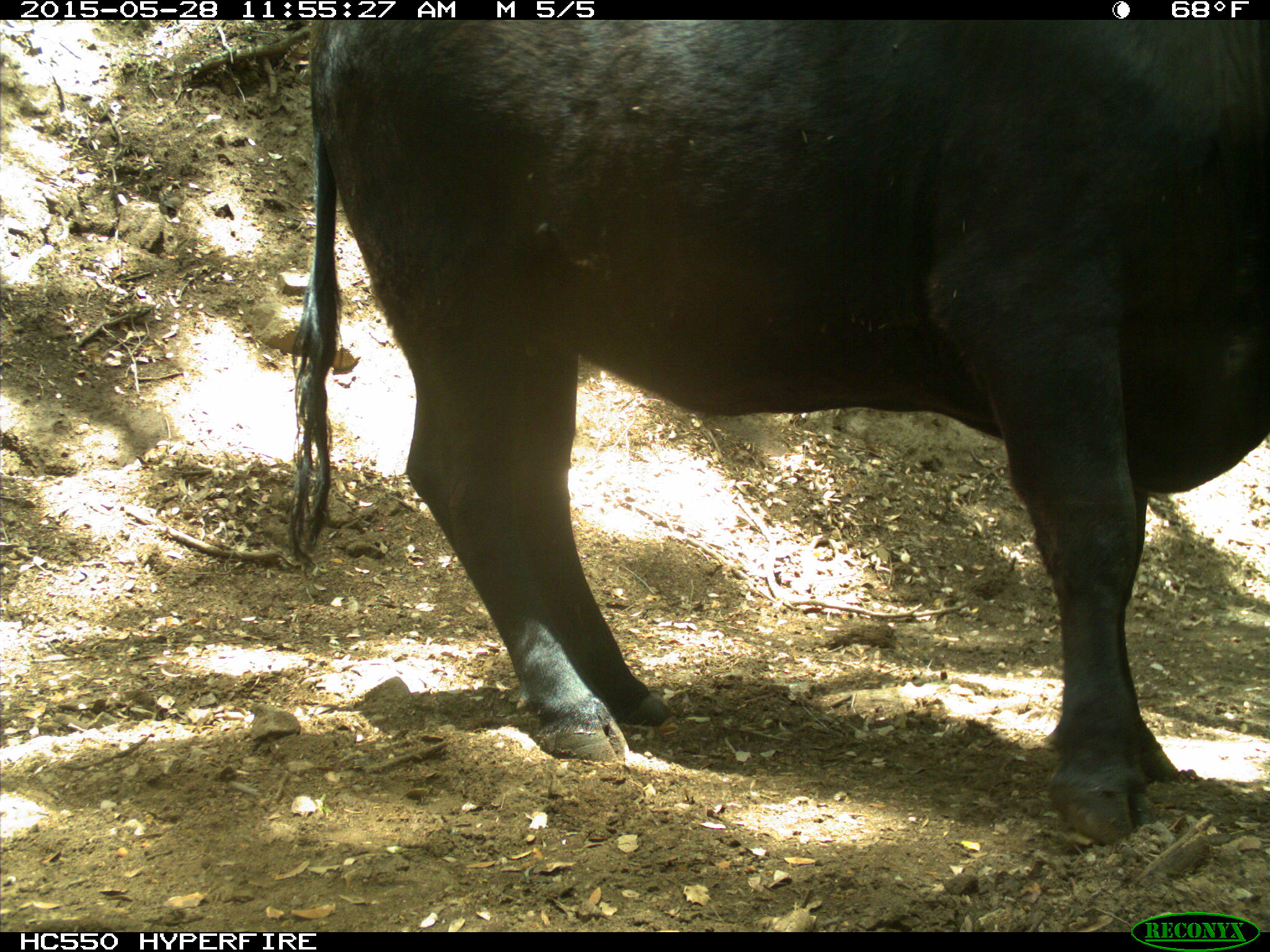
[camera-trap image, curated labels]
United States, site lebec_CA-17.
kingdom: Animalia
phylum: Chordata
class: Mammalia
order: Artiodactyla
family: Bovidae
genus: Bos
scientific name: Bos taurus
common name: domestic cow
Bos taurus (domestic cow).